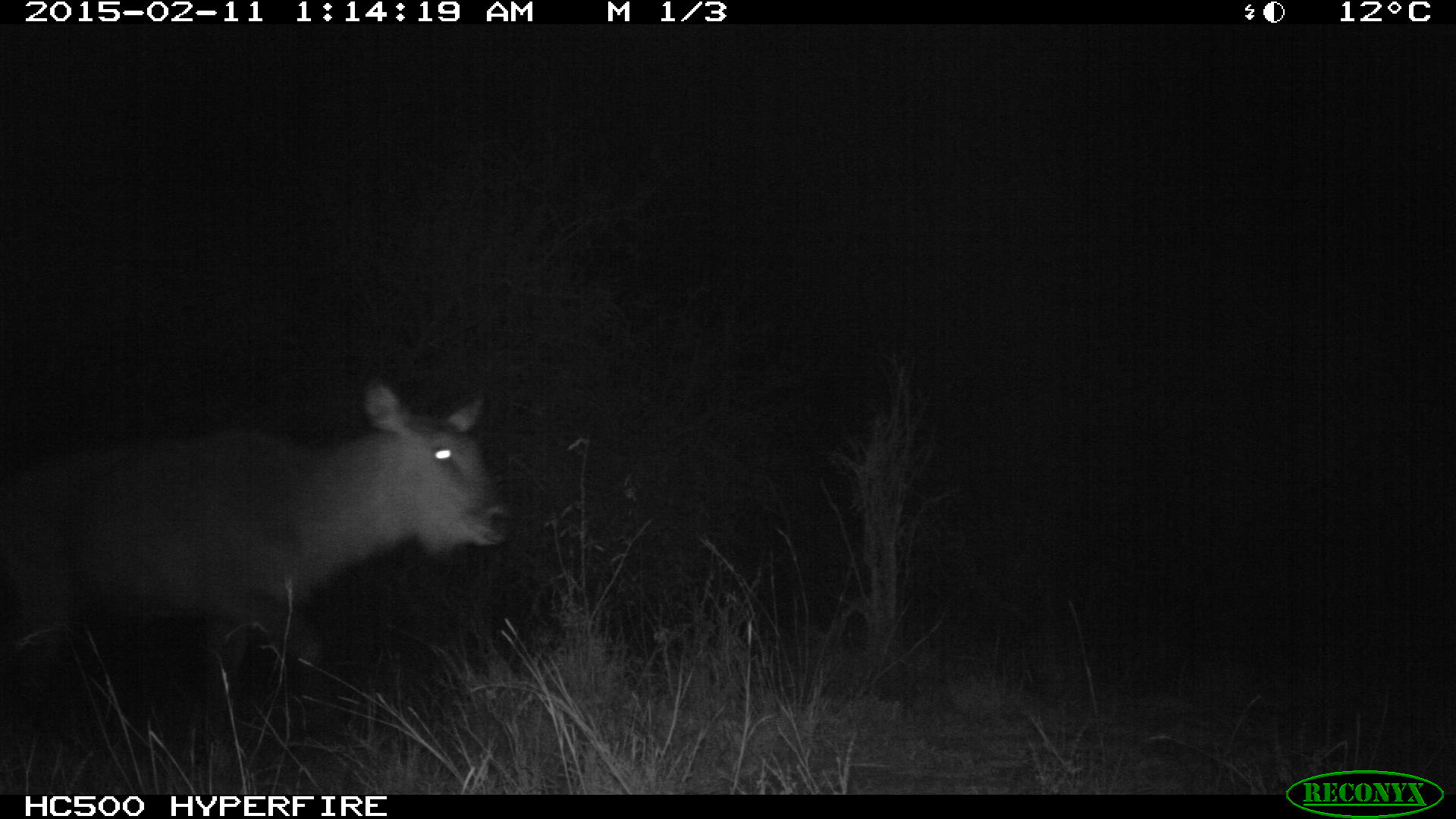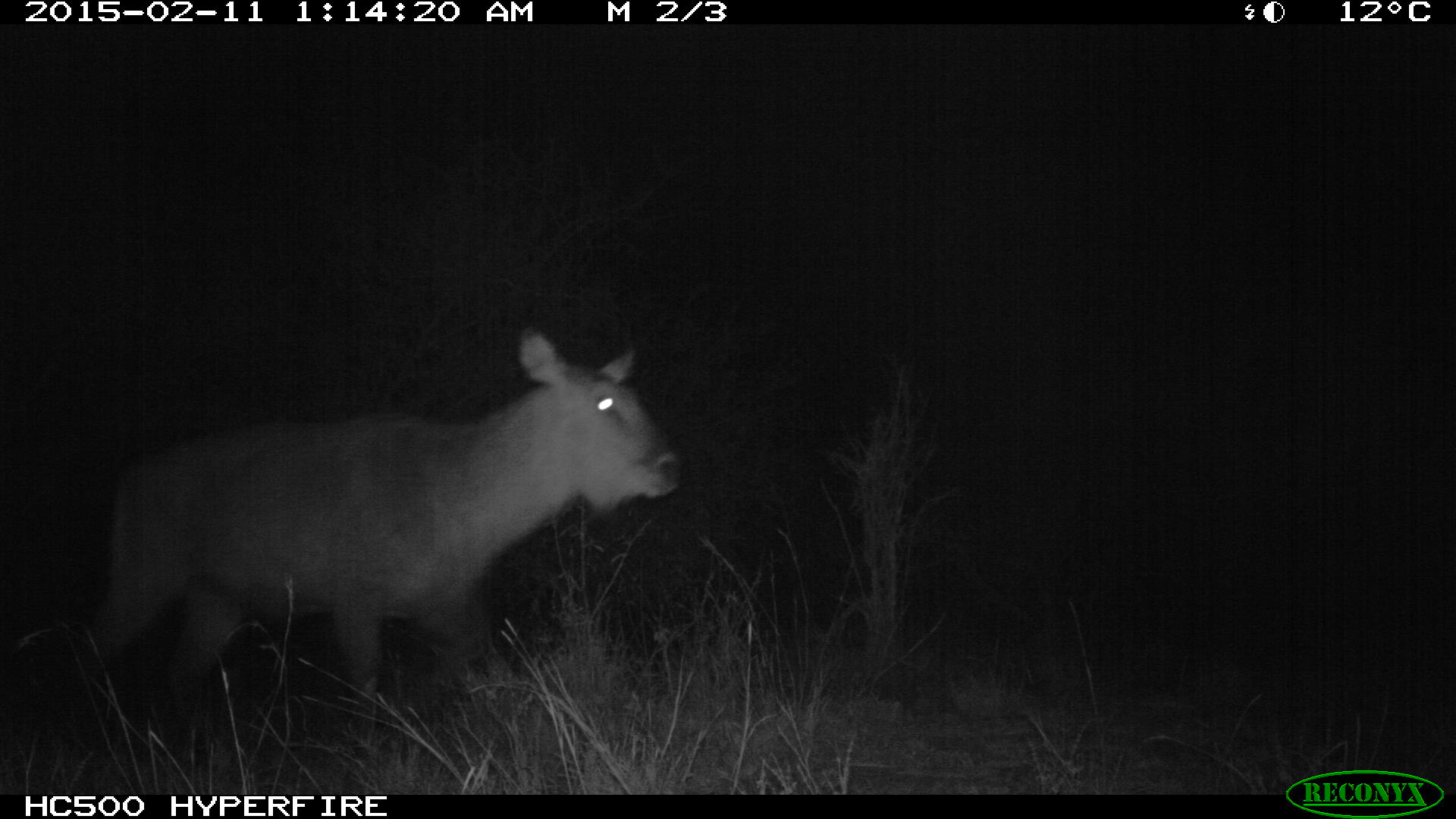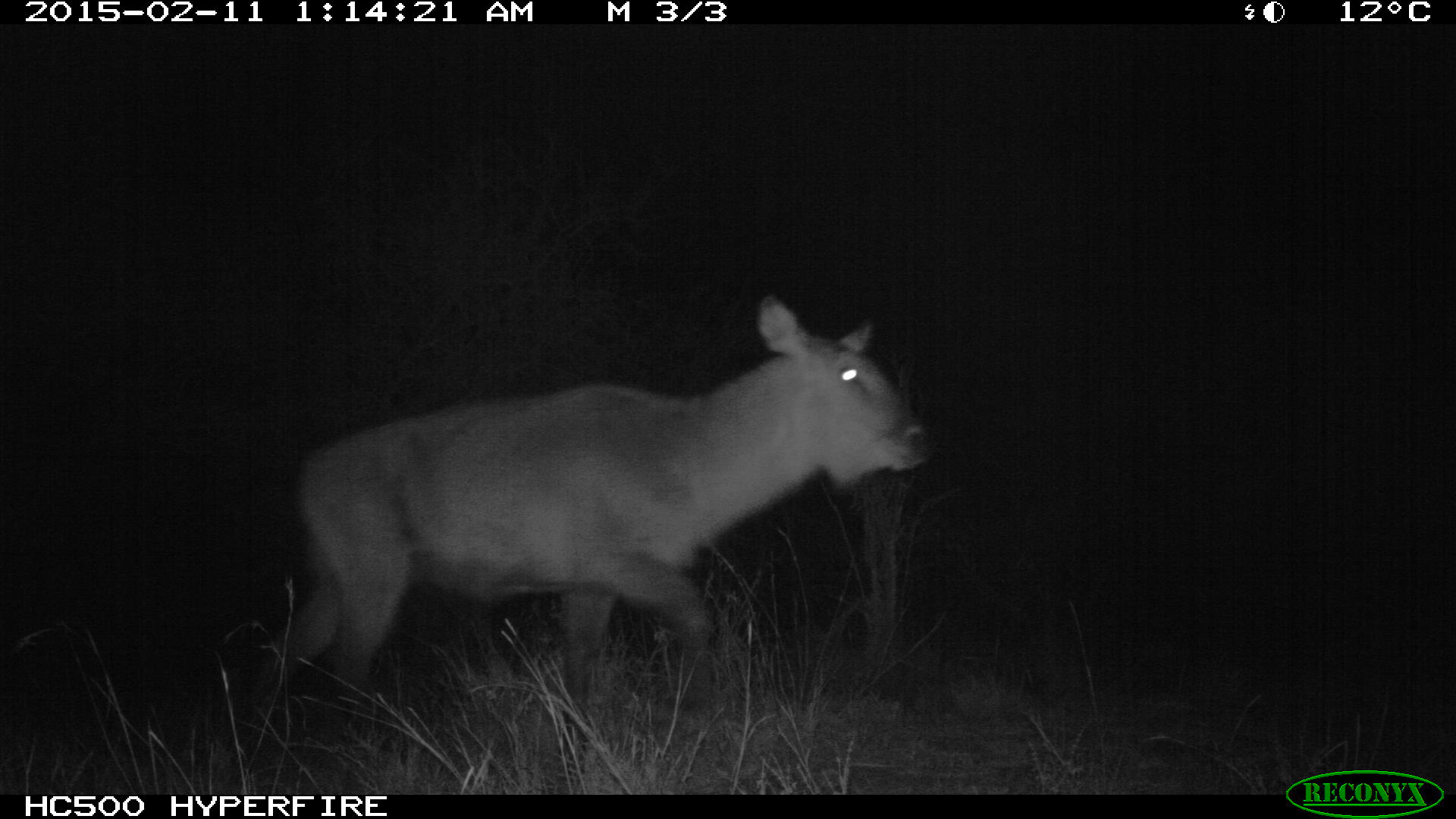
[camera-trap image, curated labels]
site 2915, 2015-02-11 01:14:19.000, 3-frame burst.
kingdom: Animalia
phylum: Chordata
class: Mammalia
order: Artiodactyla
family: Bovidae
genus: Kobus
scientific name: Kobus ellipsiprymnus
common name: waterbuck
Kobus ellipsiprymnus (waterbuck), count 3.